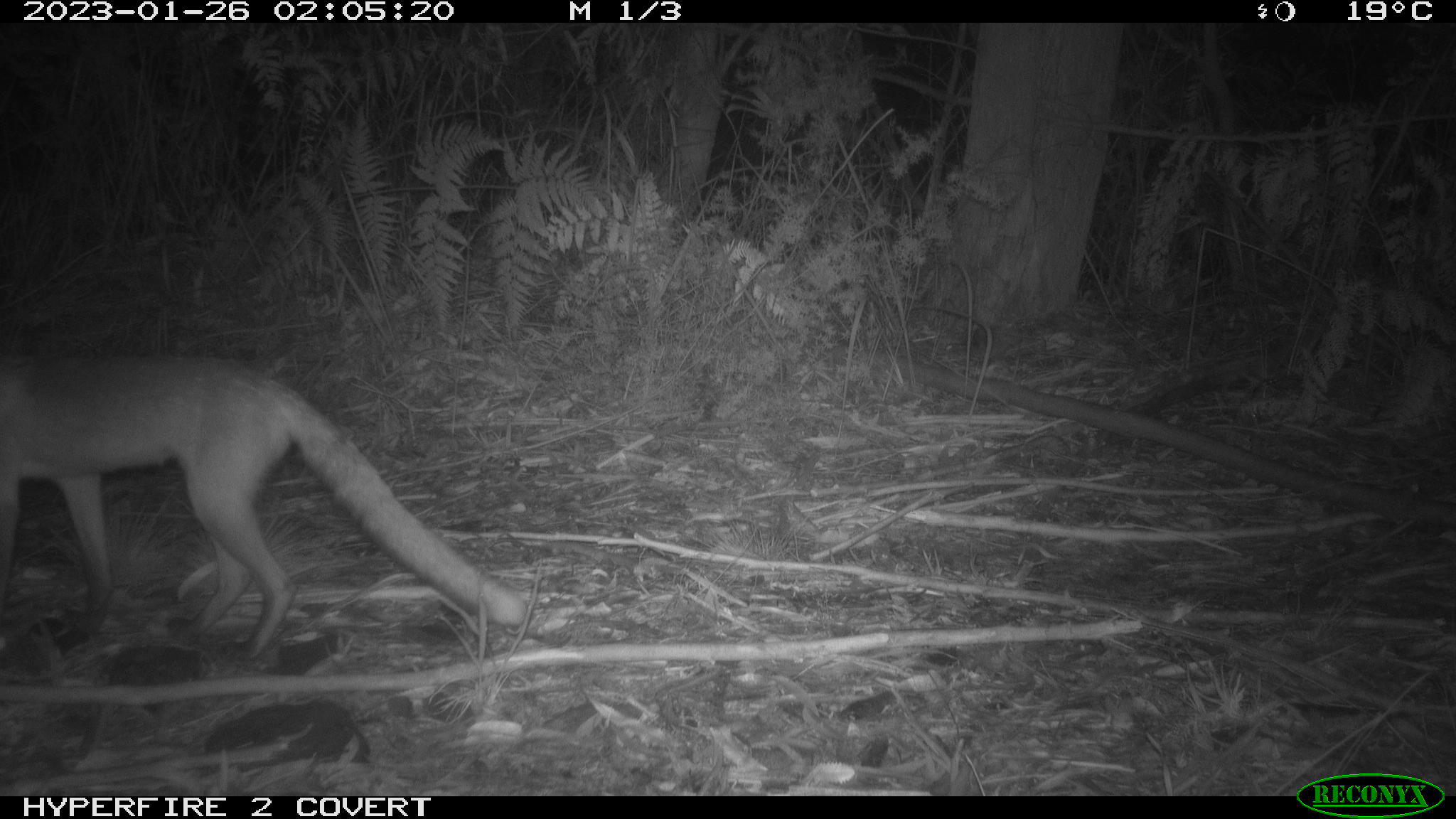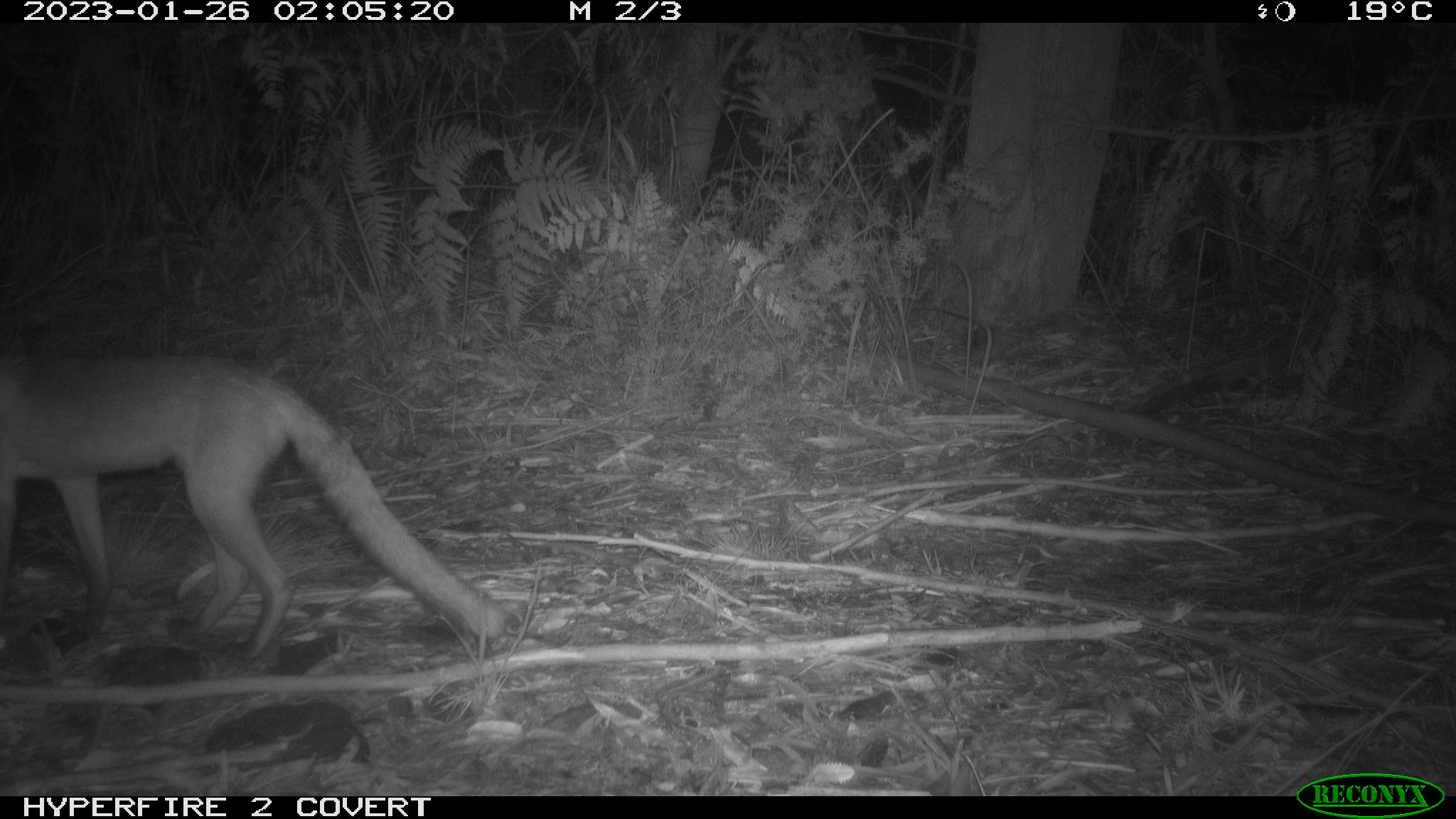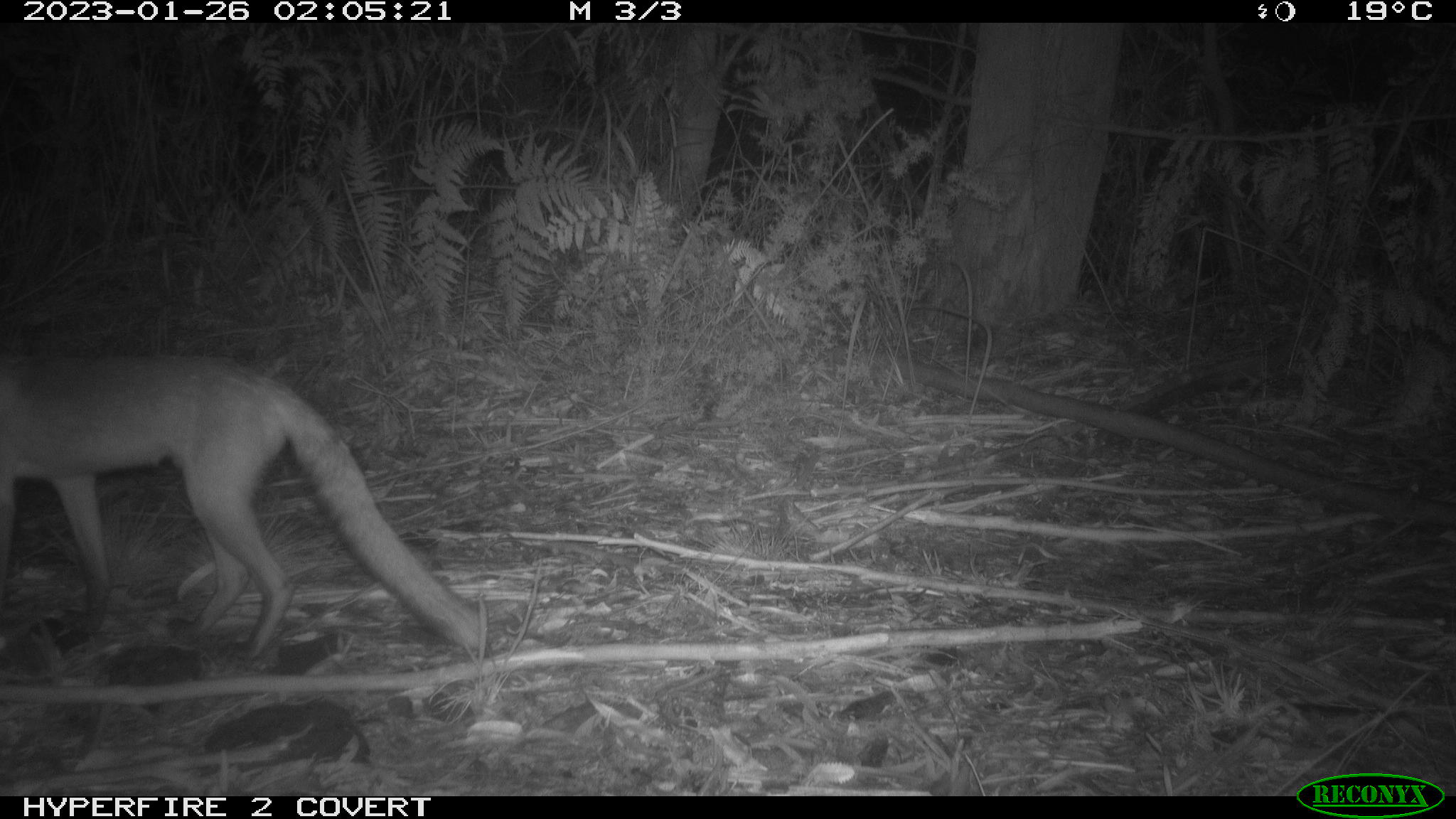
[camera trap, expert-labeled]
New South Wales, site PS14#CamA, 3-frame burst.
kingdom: Animalia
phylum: Chordata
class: Mammalia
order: Carnivora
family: Canidae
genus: Vulpes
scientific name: Vulpes vulpes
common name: red fox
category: fox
Fox (red fox) (Vulpes vulpes).